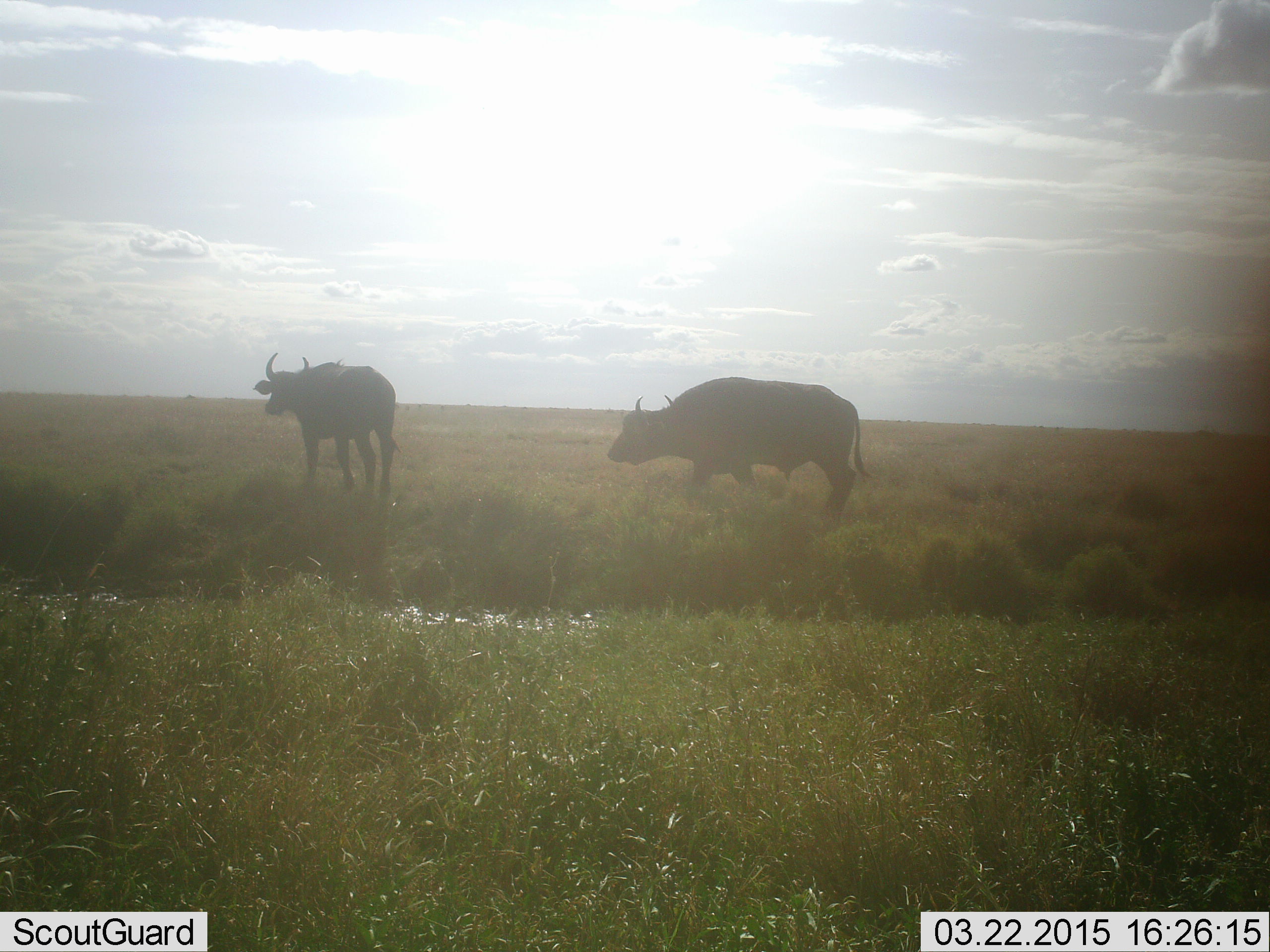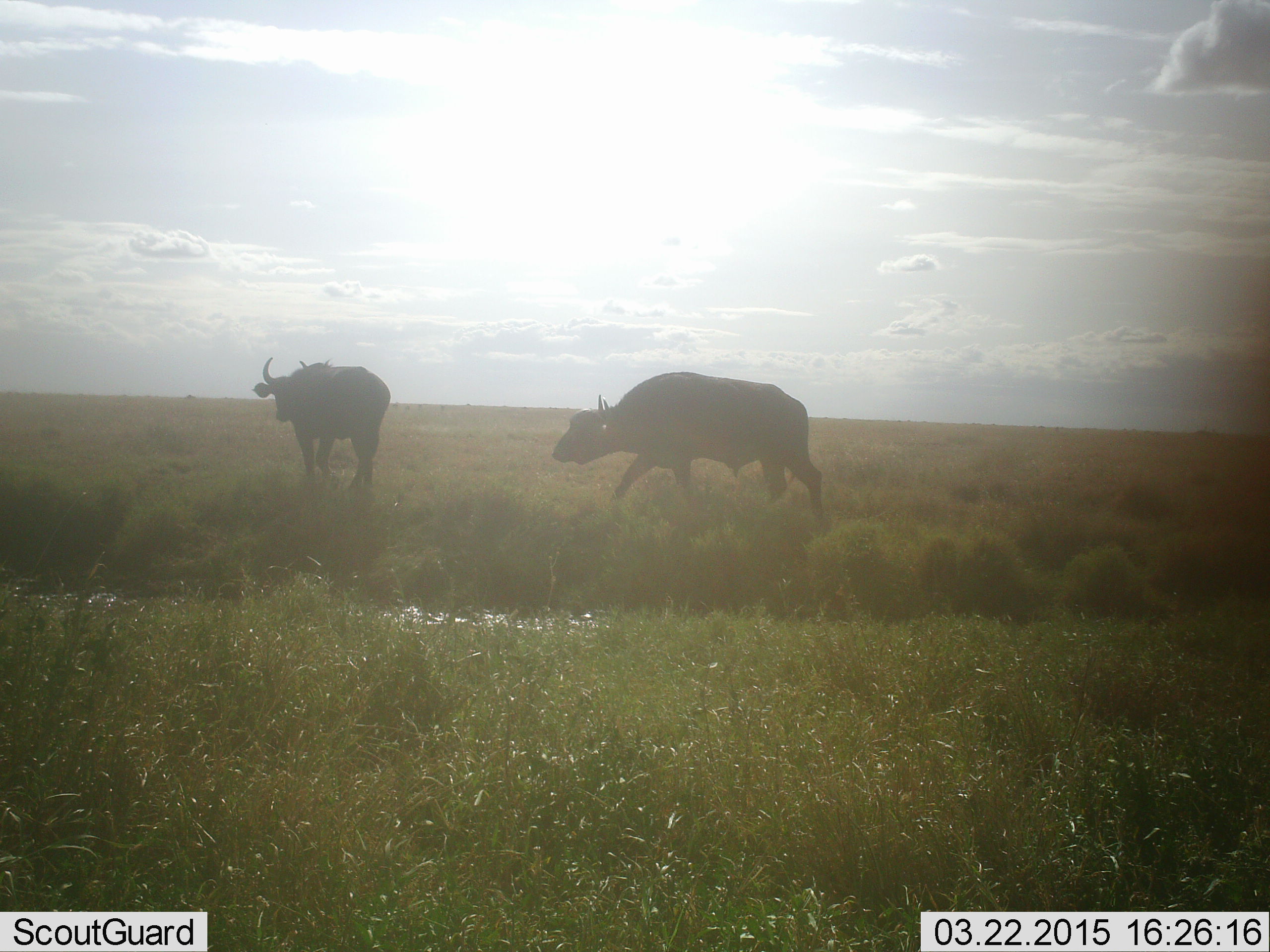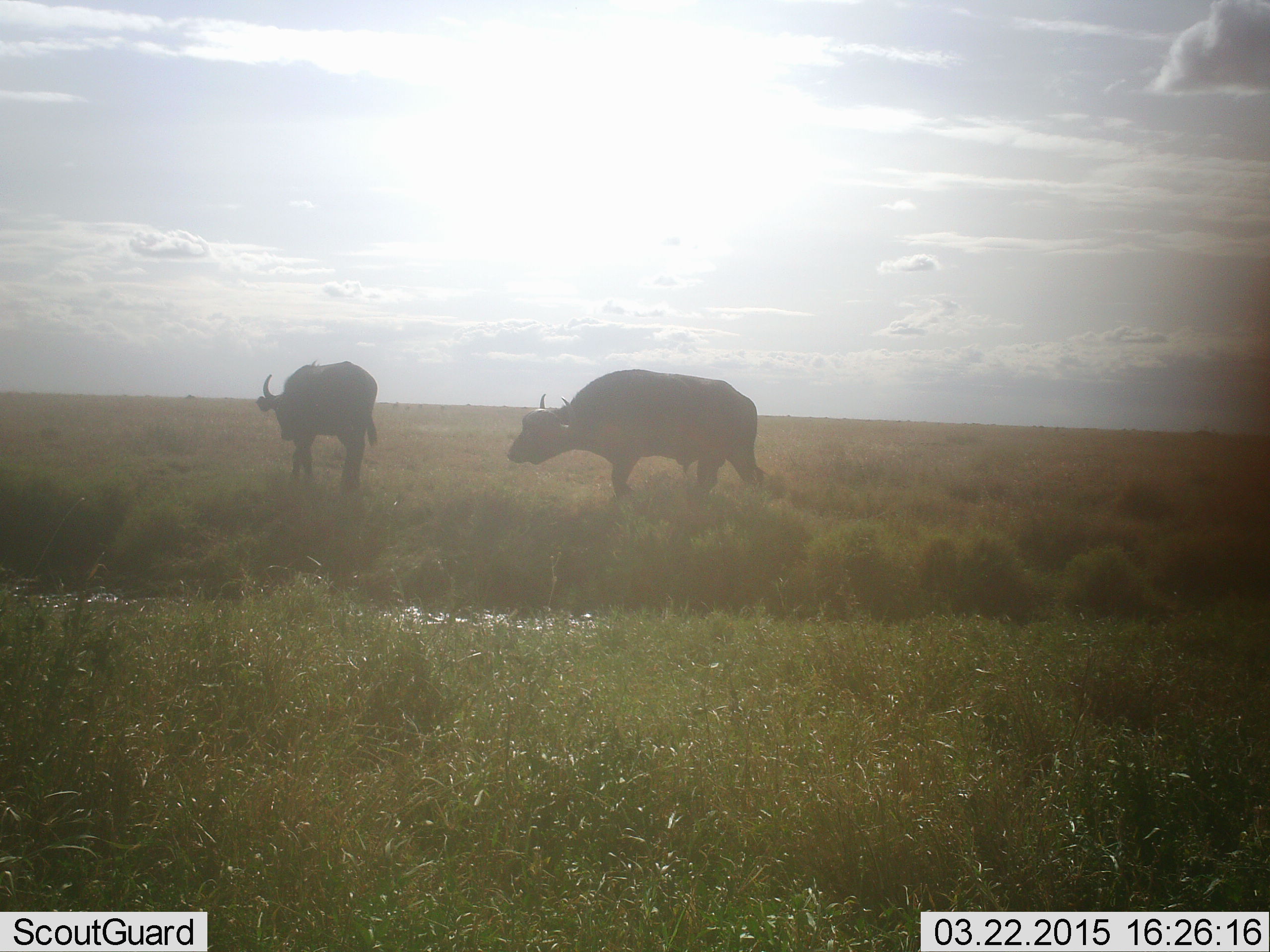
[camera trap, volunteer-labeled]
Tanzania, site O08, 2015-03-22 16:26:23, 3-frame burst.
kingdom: Animalia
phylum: Chordata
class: Mammalia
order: Artiodactyla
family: Bovidae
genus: Syncerus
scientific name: Syncerus caffer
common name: cape buffalo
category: buffalo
Buffalo (cape buffalo) (Syncerus caffer), count 2. Behavior (volunteer vote fractions): standing 30%, resting 0%, moving 100%, interacting 10%. Young present (vote fraction): 0%. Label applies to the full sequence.